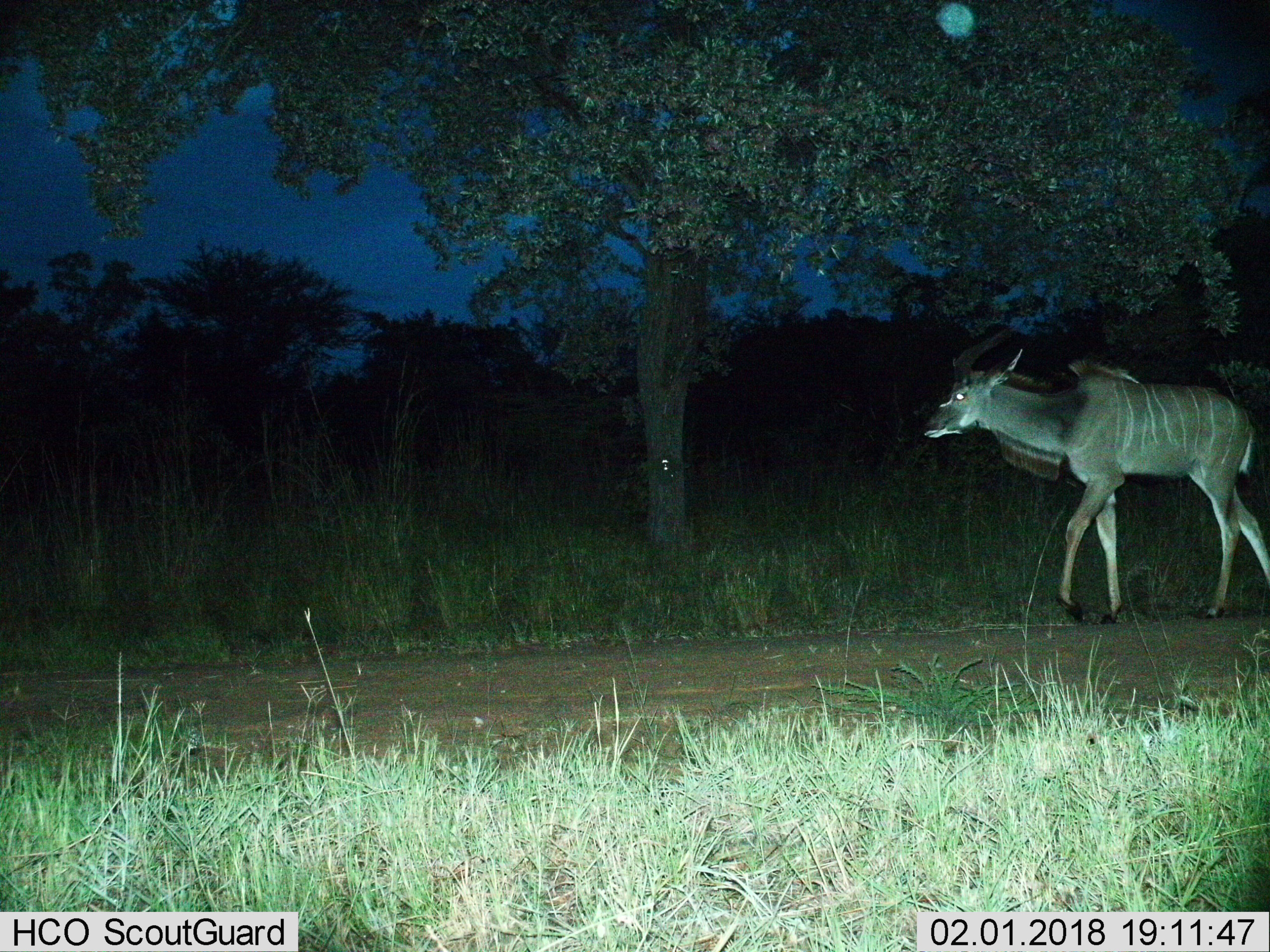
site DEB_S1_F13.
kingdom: Animalia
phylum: Chordata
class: Mammalia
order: Artiodactyla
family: Bovidae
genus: Tragelaphus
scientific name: Tragelaphus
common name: kudu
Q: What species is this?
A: Kudu (Tragelaphus).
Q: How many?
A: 1.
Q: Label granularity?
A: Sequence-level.